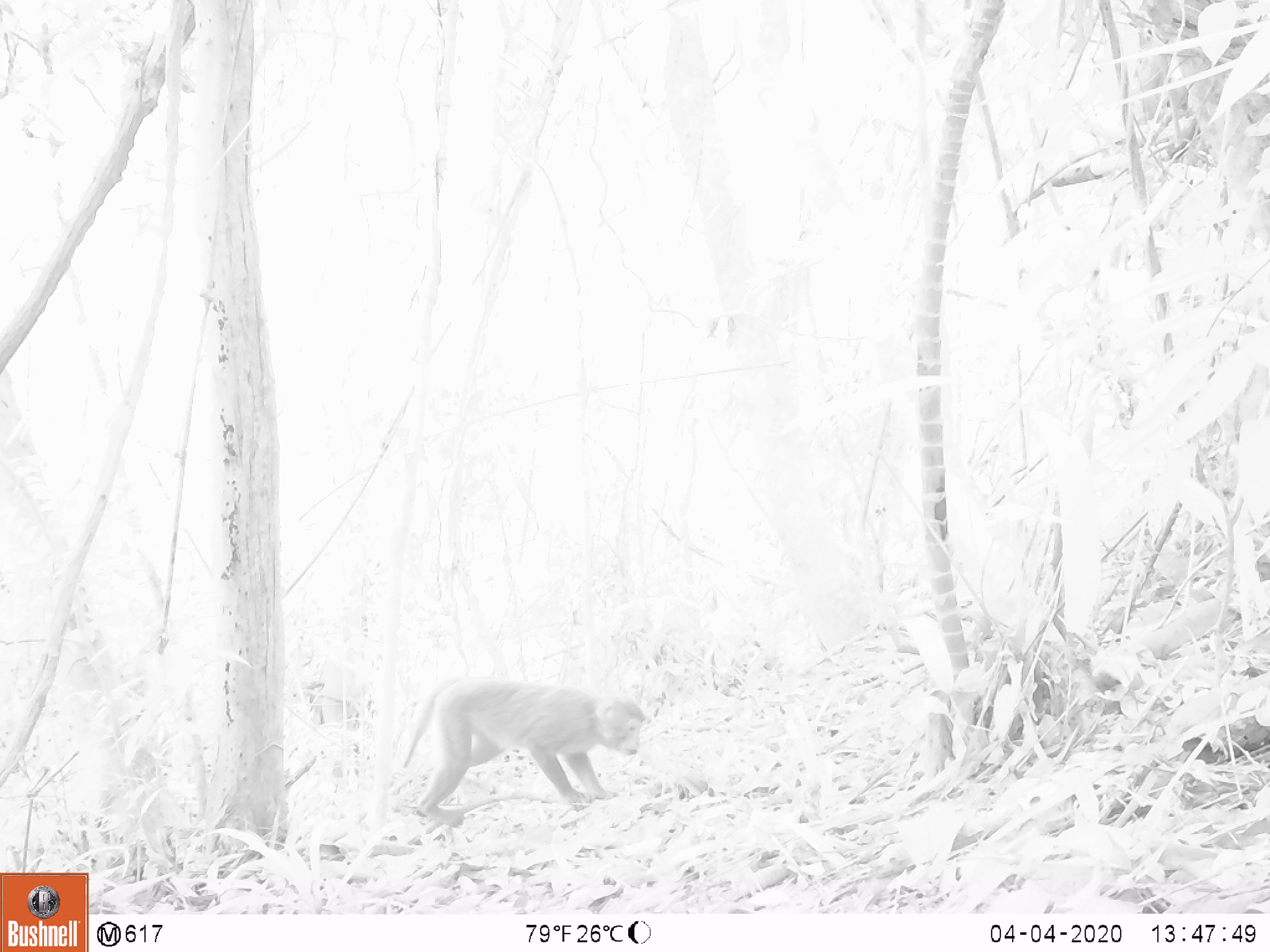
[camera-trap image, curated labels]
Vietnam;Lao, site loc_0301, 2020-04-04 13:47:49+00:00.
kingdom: Animalia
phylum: Chordata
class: Mammalia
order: Primates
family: Cercopithecidae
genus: Macaca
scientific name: Macaca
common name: macaques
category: assam or rhesus macaque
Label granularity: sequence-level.